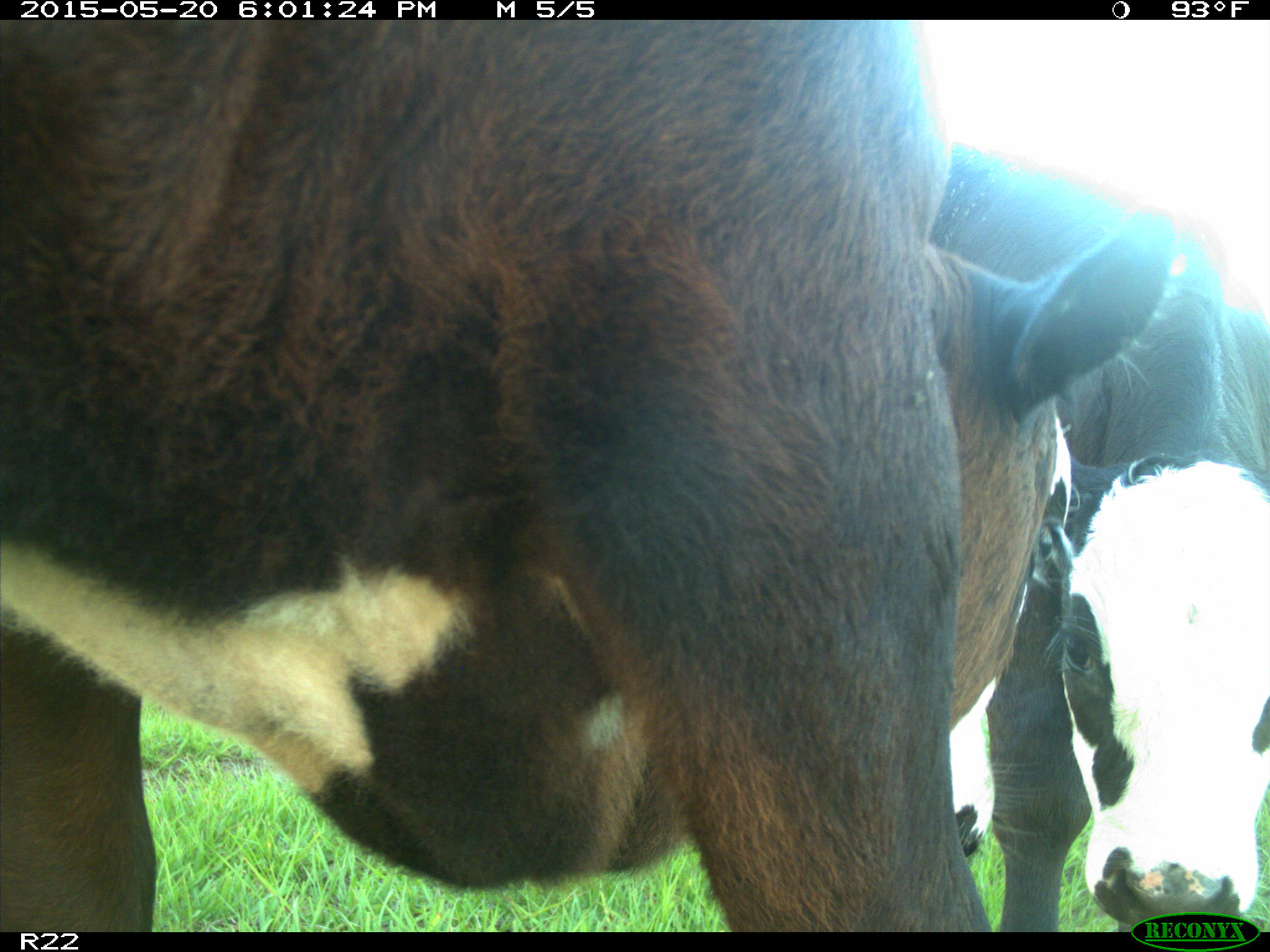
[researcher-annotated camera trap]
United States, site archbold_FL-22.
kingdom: Animalia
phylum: Chordata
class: Mammalia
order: Artiodactyla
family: Bovidae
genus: Bos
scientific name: Bos taurus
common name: domestic cow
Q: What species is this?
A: Bos taurus (domestic cow).